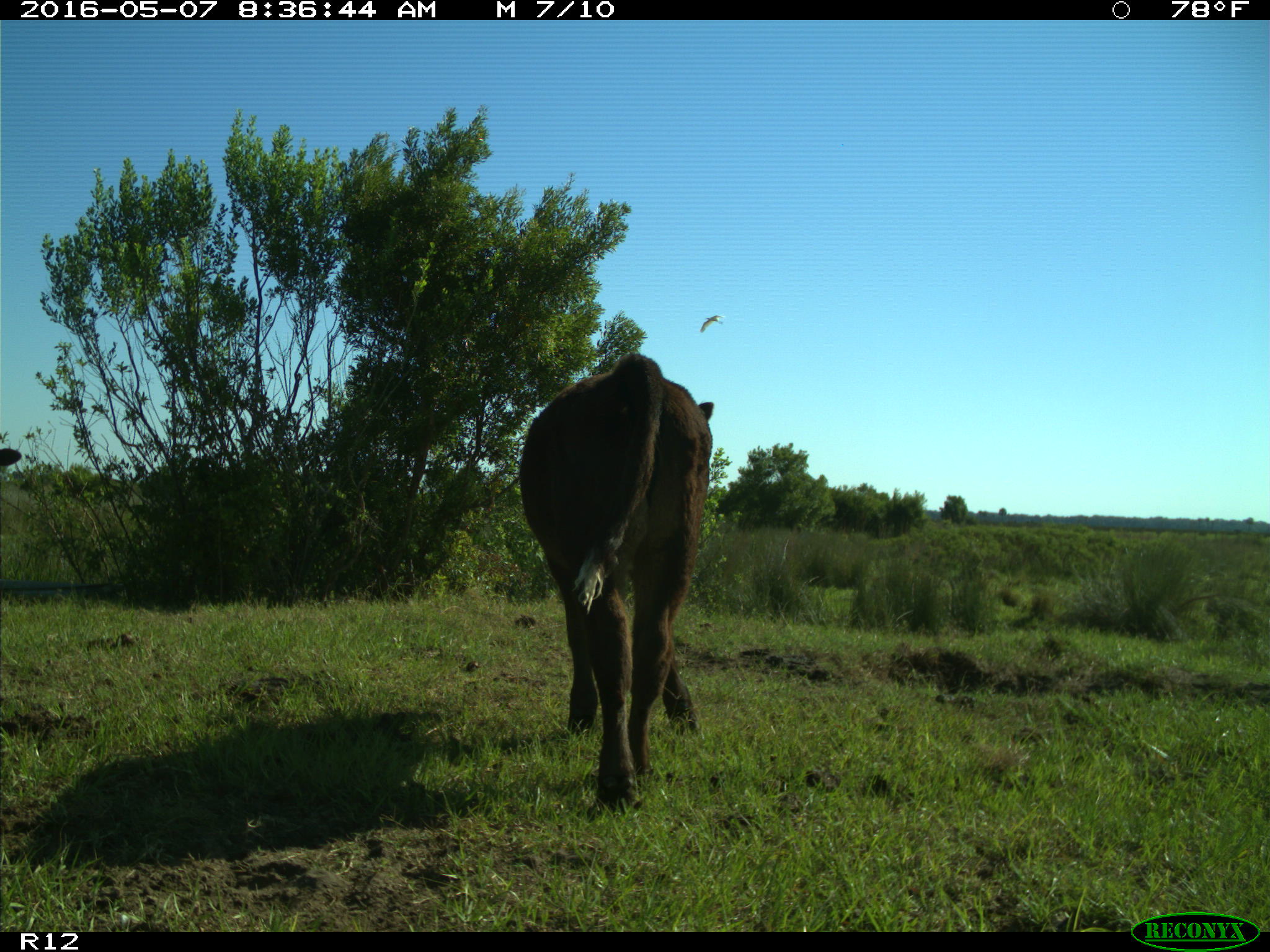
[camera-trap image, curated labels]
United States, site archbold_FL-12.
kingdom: Animalia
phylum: Chordata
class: Mammalia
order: Artiodactyla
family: Bovidae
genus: Bos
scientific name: Bos taurus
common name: domestic cow